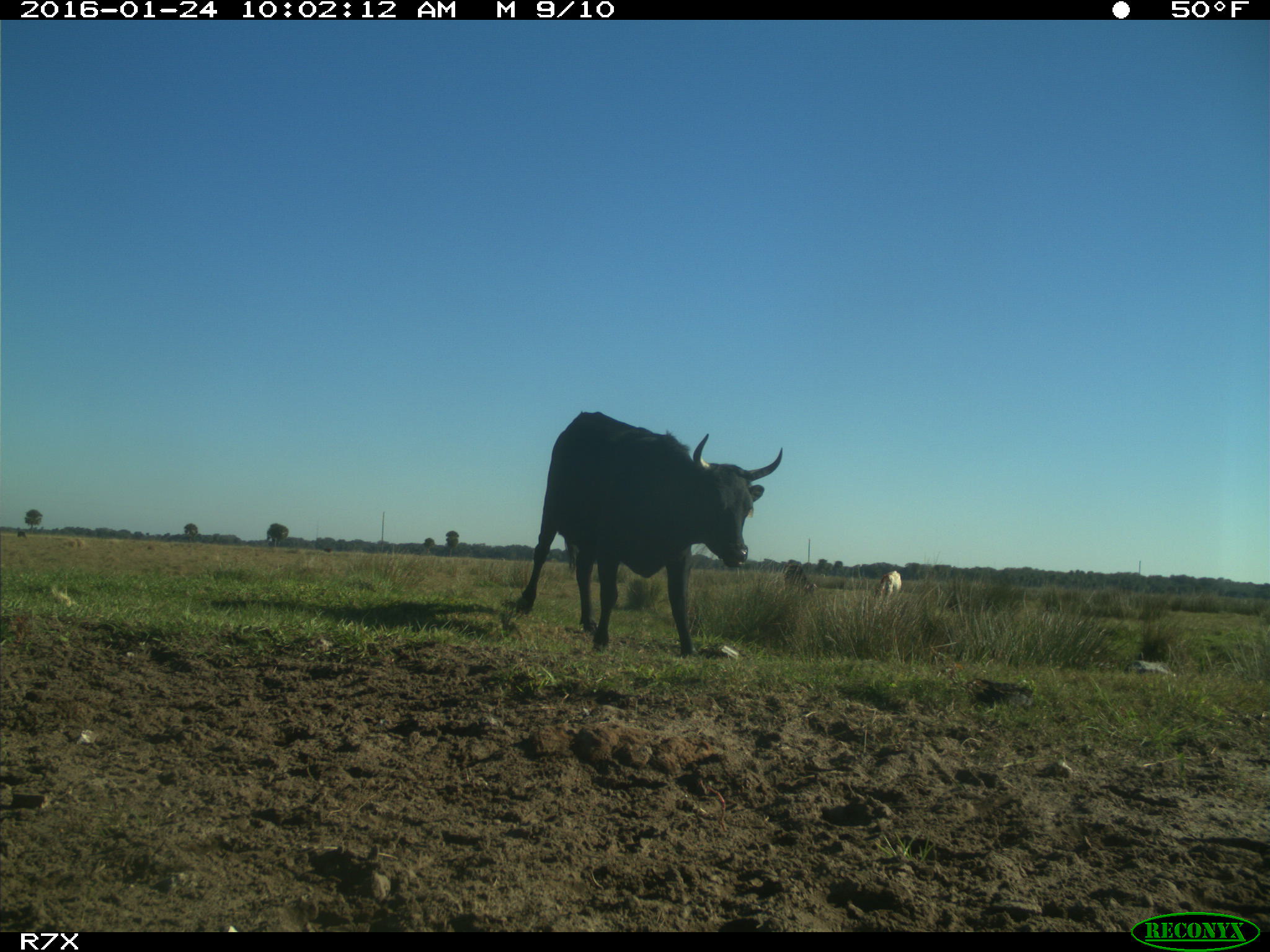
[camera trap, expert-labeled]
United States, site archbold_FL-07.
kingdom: Animalia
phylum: Chordata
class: Mammalia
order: Artiodactyla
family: Bovidae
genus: Bos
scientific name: Bos taurus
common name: domestic cow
Bos taurus (domestic cow).